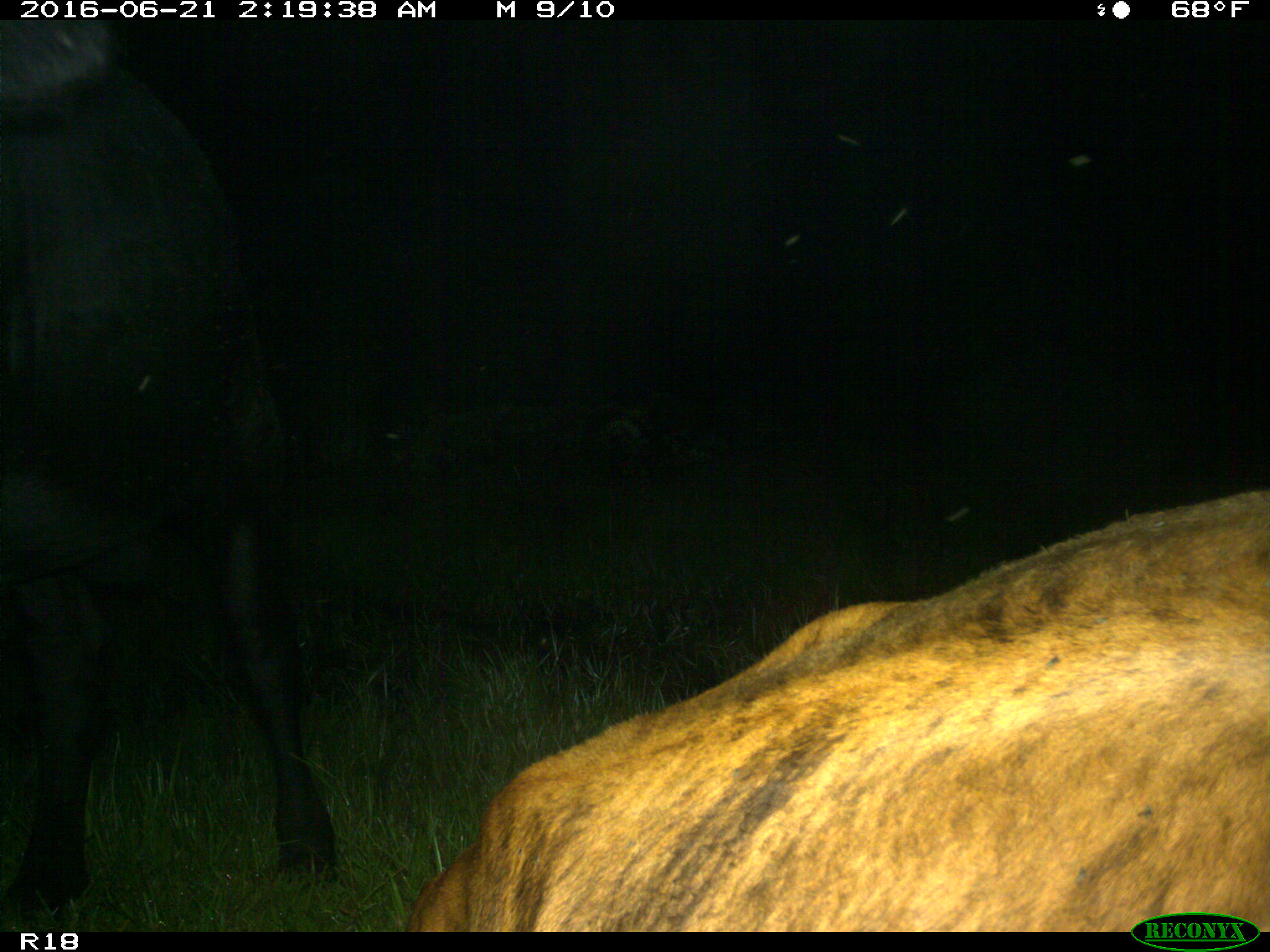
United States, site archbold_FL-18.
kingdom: Animalia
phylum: Chordata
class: Mammalia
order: Artiodactyla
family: Bovidae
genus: Bos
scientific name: Bos taurus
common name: domestic cow